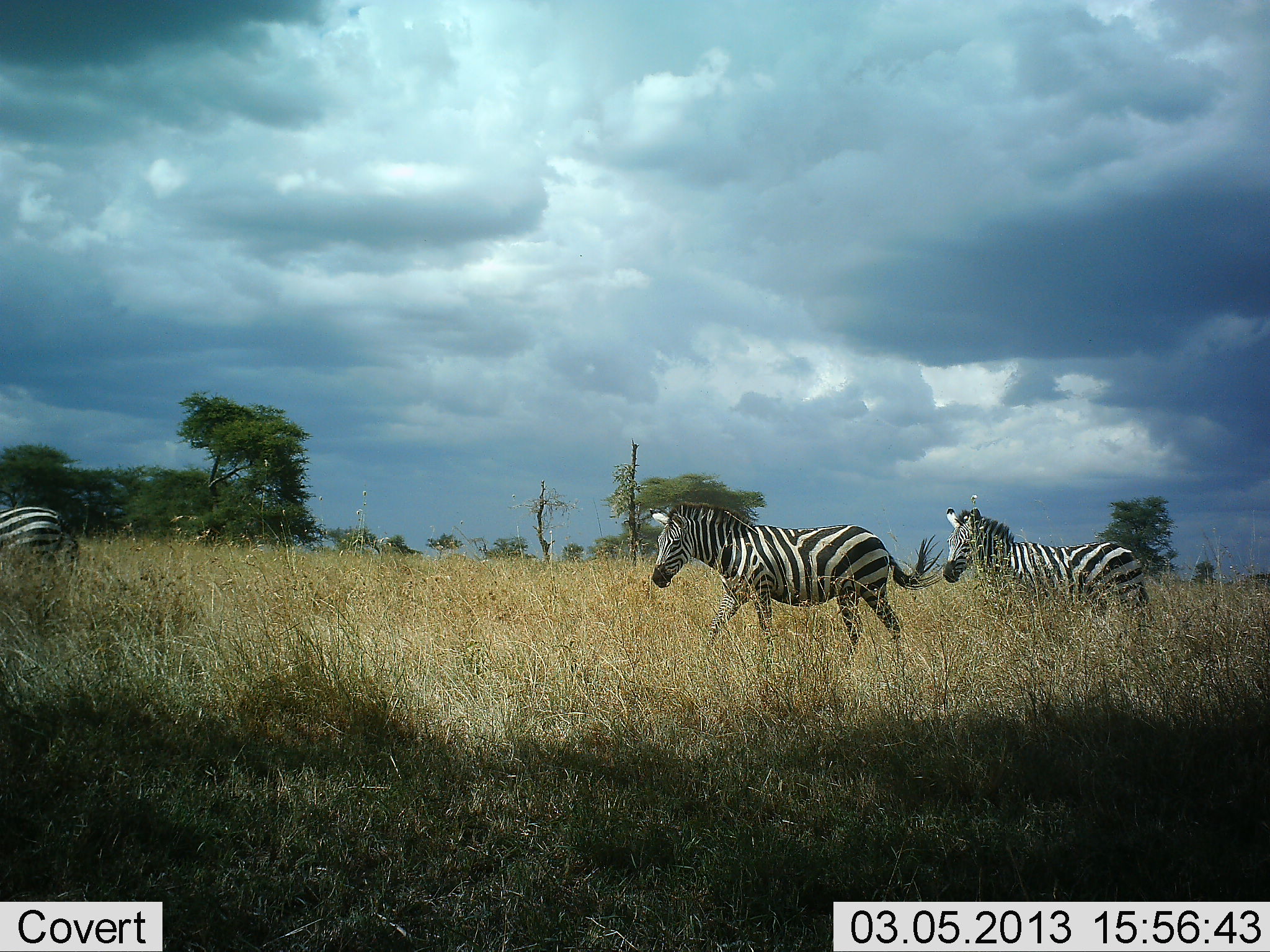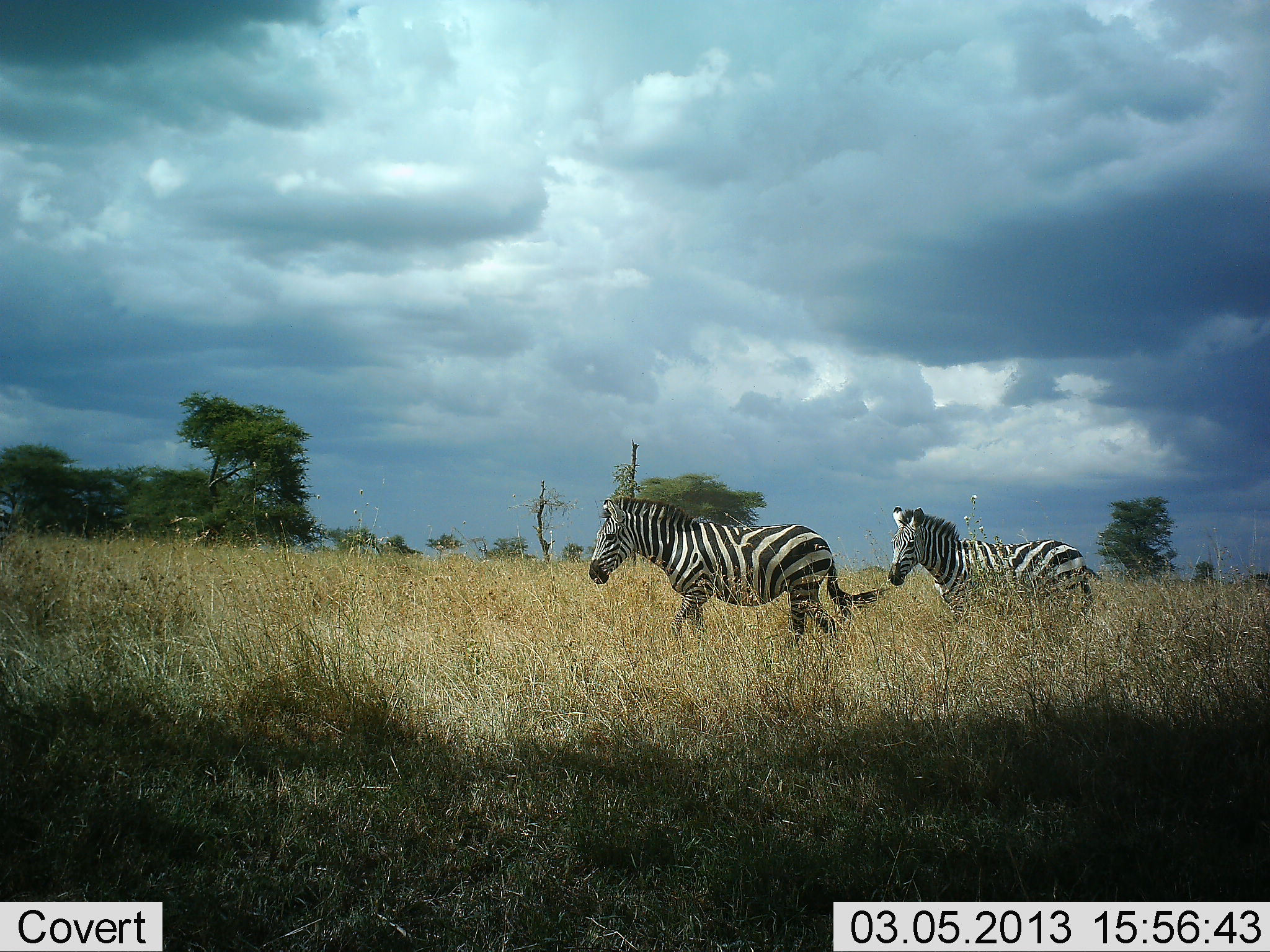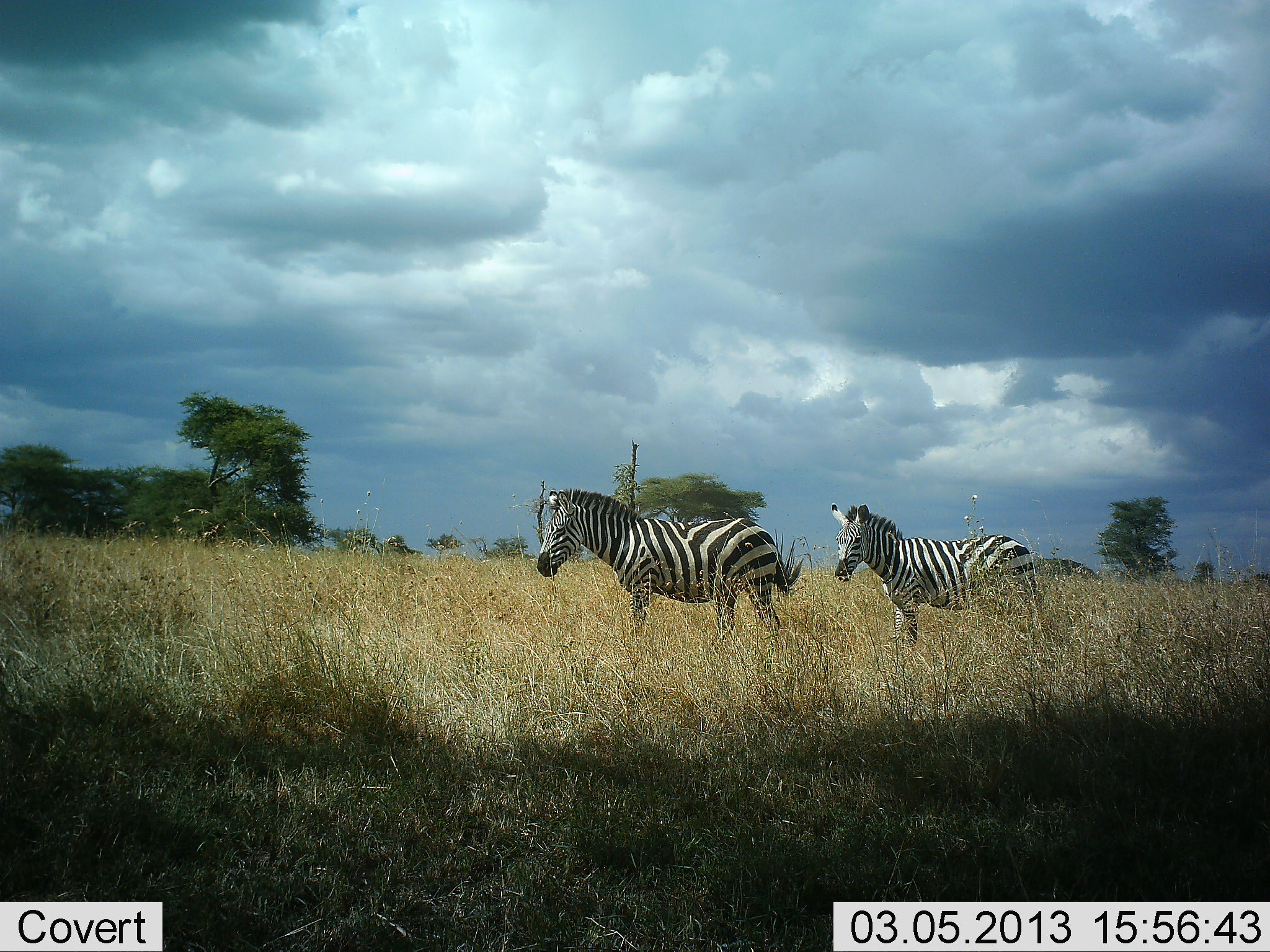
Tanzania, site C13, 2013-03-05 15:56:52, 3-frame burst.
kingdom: Animalia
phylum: Chordata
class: Mammalia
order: Perissodactyla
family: Equidae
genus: Equus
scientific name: Equus quagga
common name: plains zebra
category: zebra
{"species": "zebra (plains zebra) (Equus quagga)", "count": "3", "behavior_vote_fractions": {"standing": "3%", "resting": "0%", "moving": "100%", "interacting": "3%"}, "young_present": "0%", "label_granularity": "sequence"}